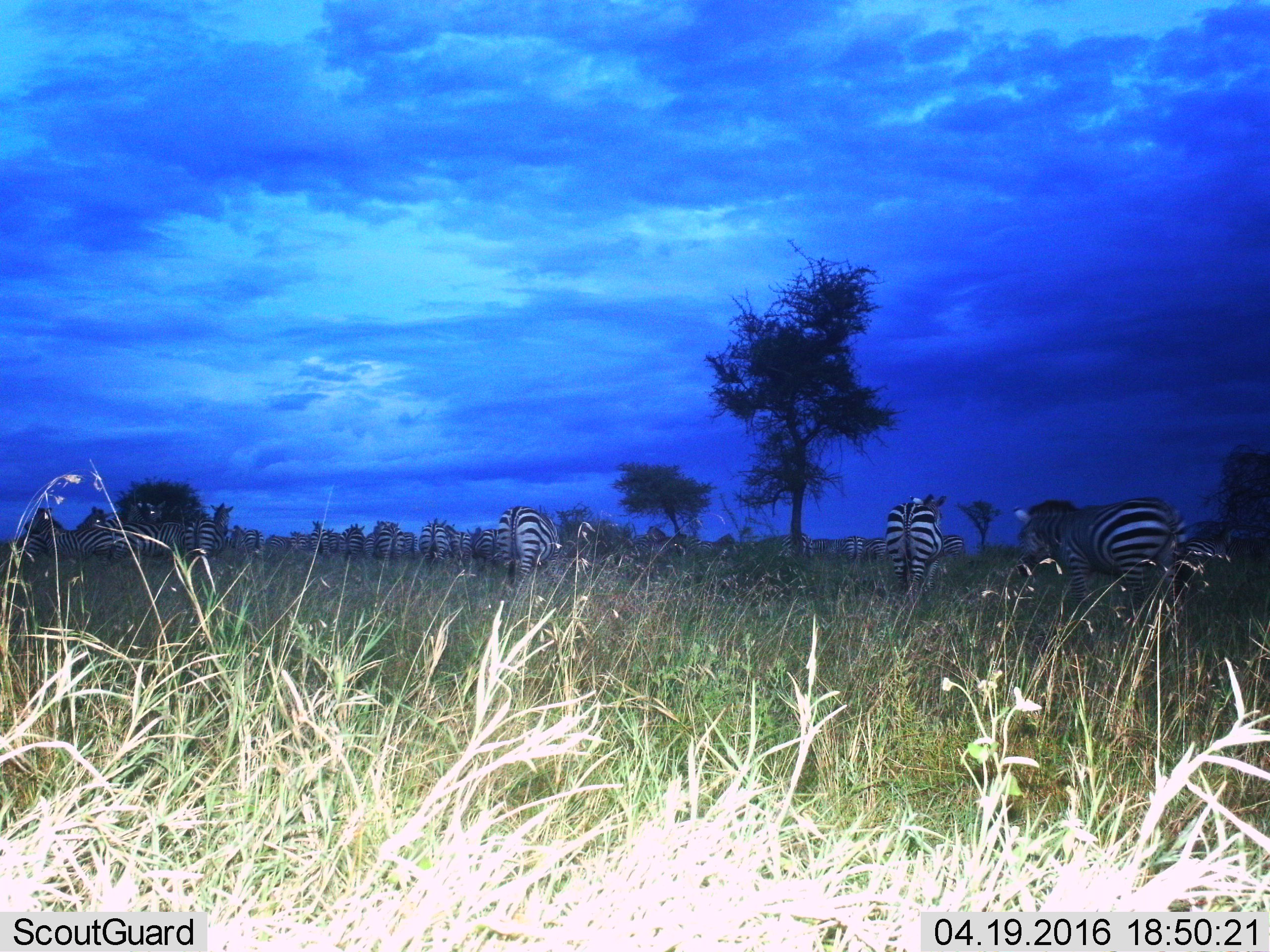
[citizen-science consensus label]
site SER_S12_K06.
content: unidentified animal